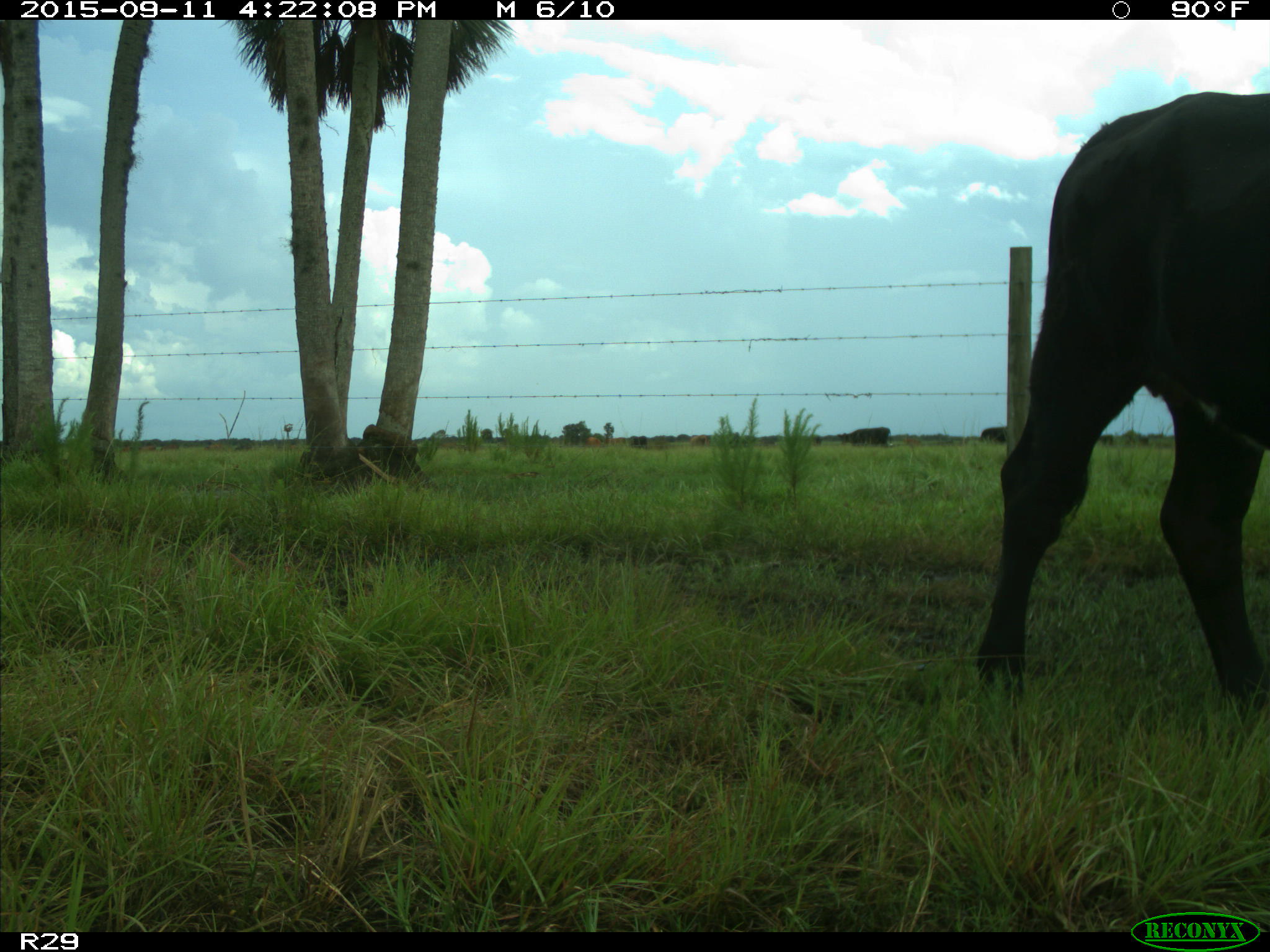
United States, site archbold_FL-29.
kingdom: Animalia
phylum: Chordata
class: Mammalia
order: Artiodactyla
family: Bovidae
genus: Bos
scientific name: Bos taurus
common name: domestic cow